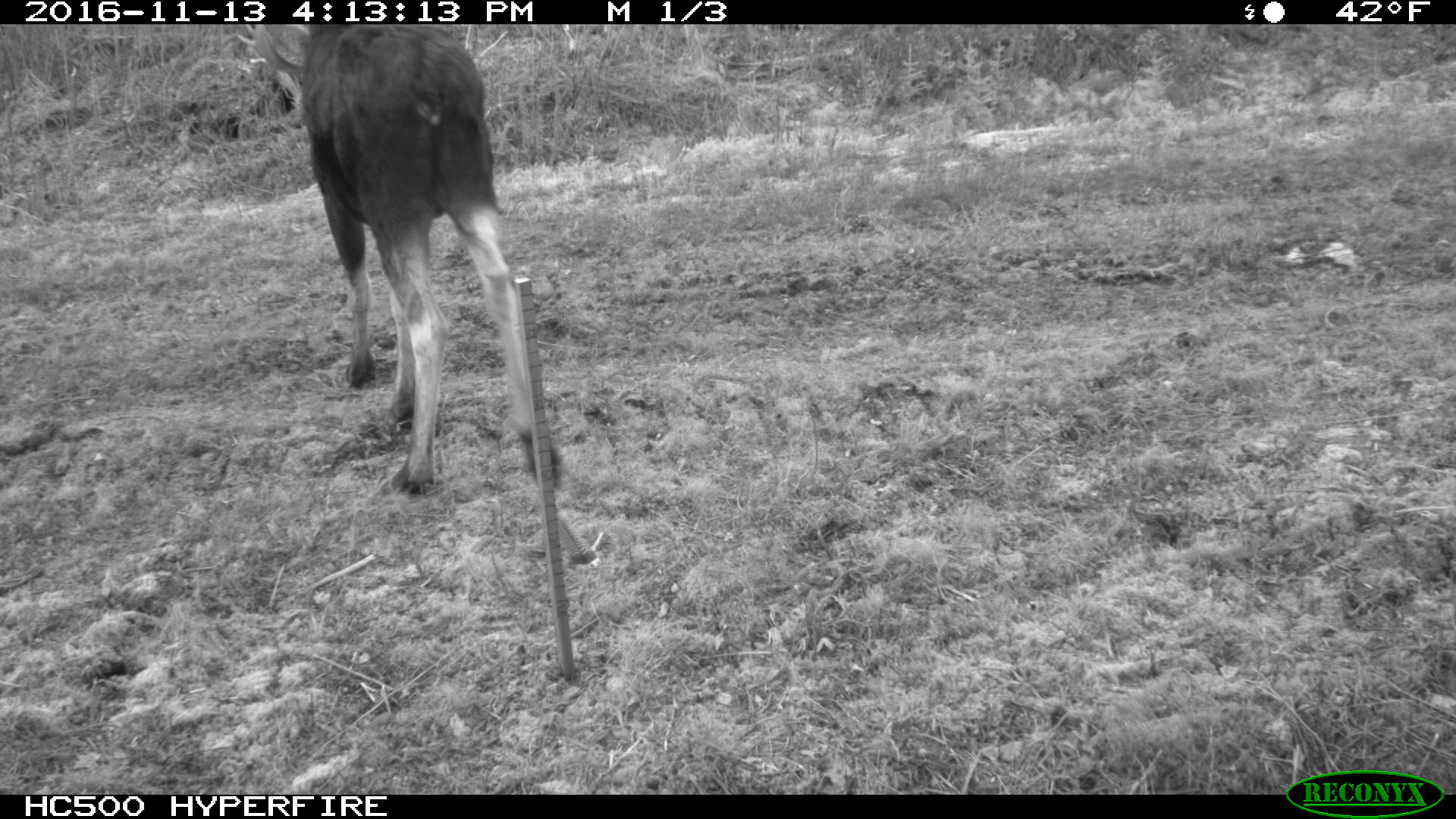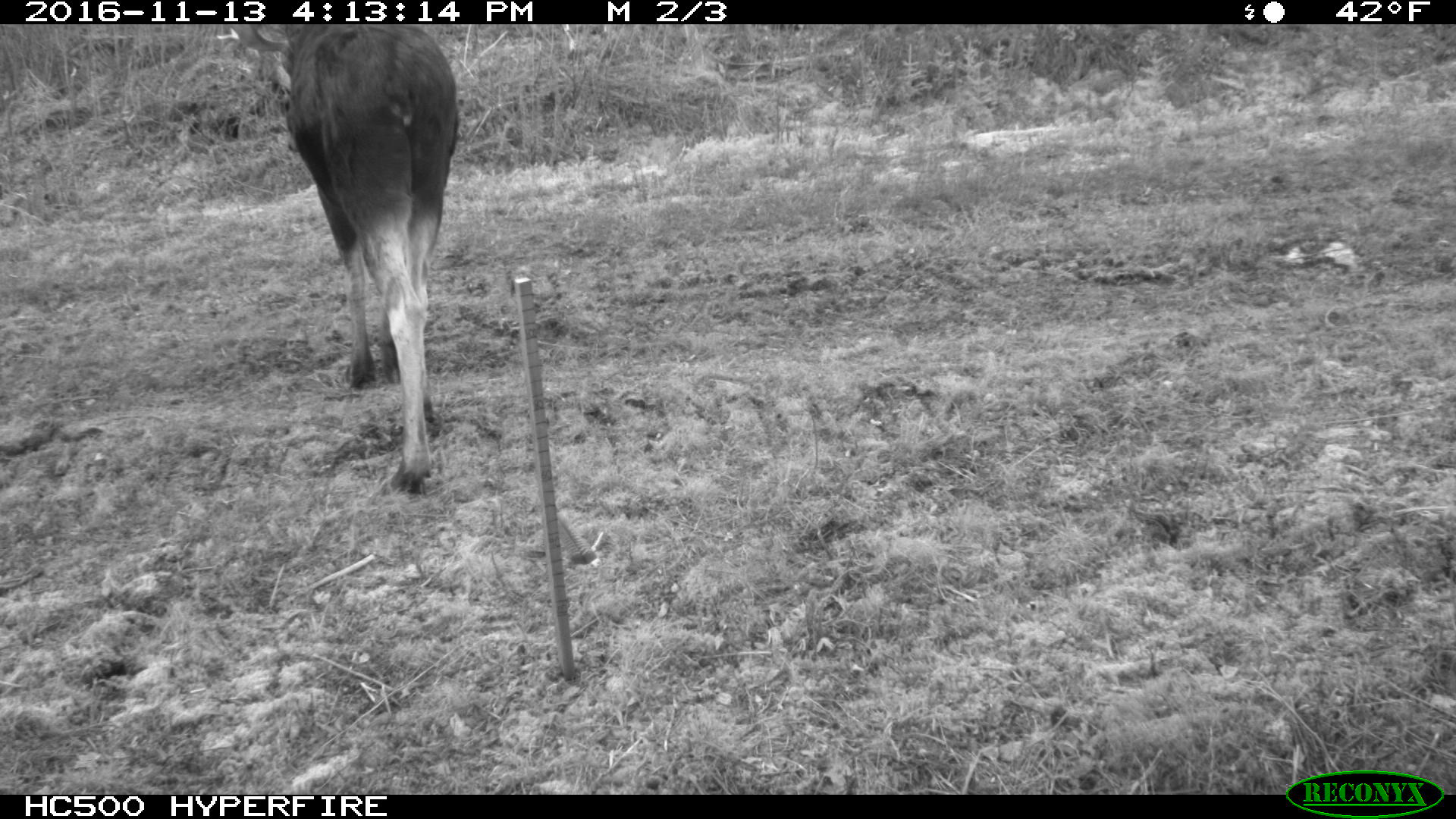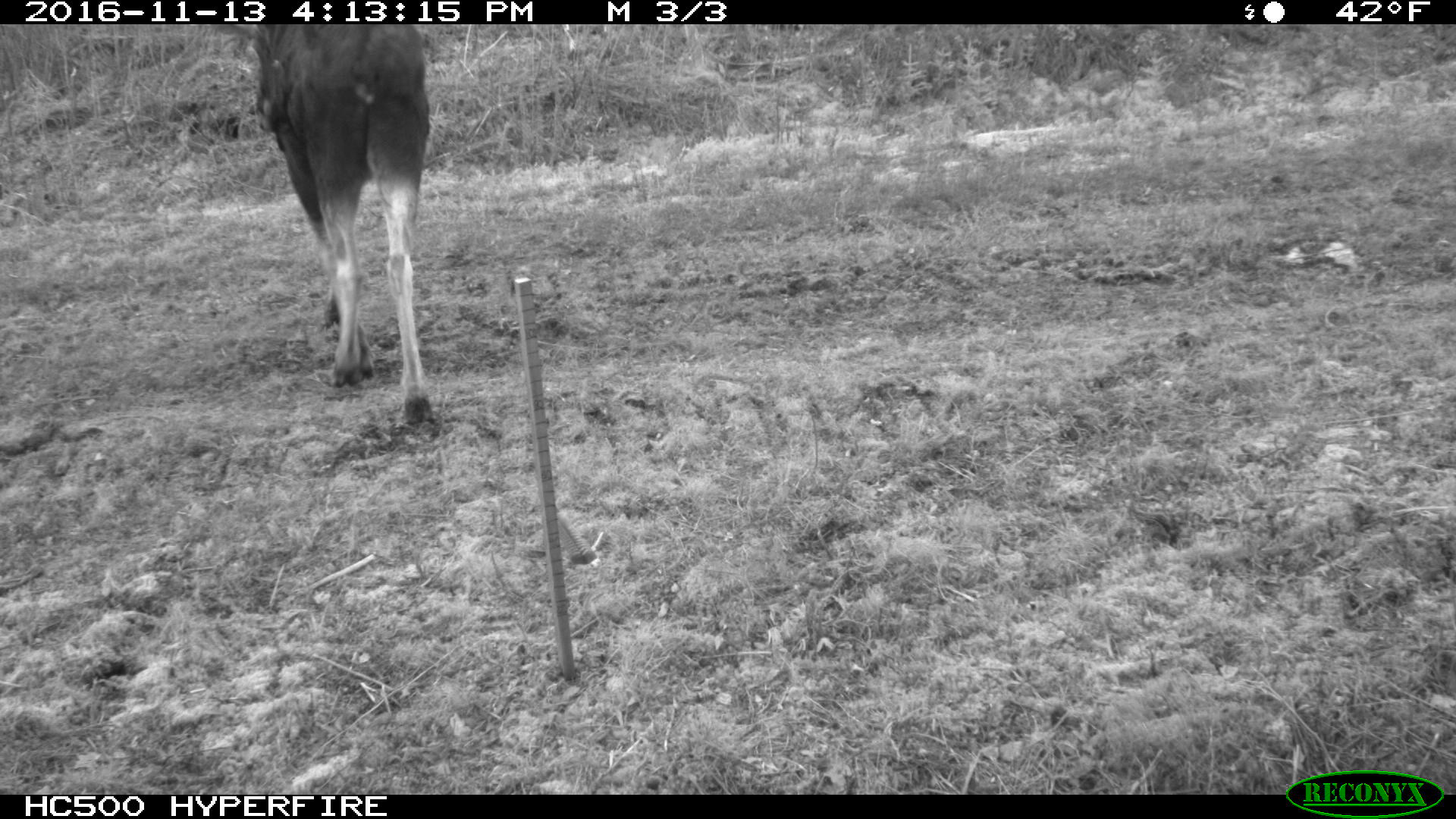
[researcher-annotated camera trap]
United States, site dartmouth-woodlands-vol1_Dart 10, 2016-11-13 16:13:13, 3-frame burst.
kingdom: Animalia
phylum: Chordata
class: Mammalia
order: Artiodactyla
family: Cervidae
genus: Alces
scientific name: Alces alces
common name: moose